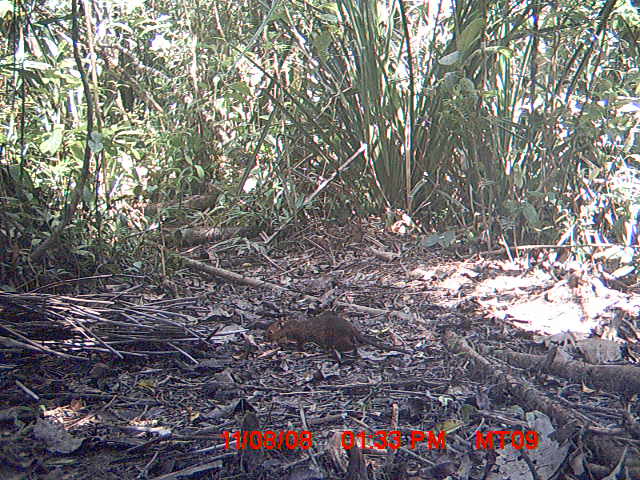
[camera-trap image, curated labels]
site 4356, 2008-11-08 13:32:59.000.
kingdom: Animalia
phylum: Chordata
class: Aves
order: Cuculiformes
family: Cuculidae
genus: Coua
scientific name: Coua serriana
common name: red-breasted coua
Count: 1.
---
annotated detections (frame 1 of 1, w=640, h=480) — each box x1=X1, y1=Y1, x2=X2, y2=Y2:
coua serriana: x1=260, y1=313, x2=412, y2=366